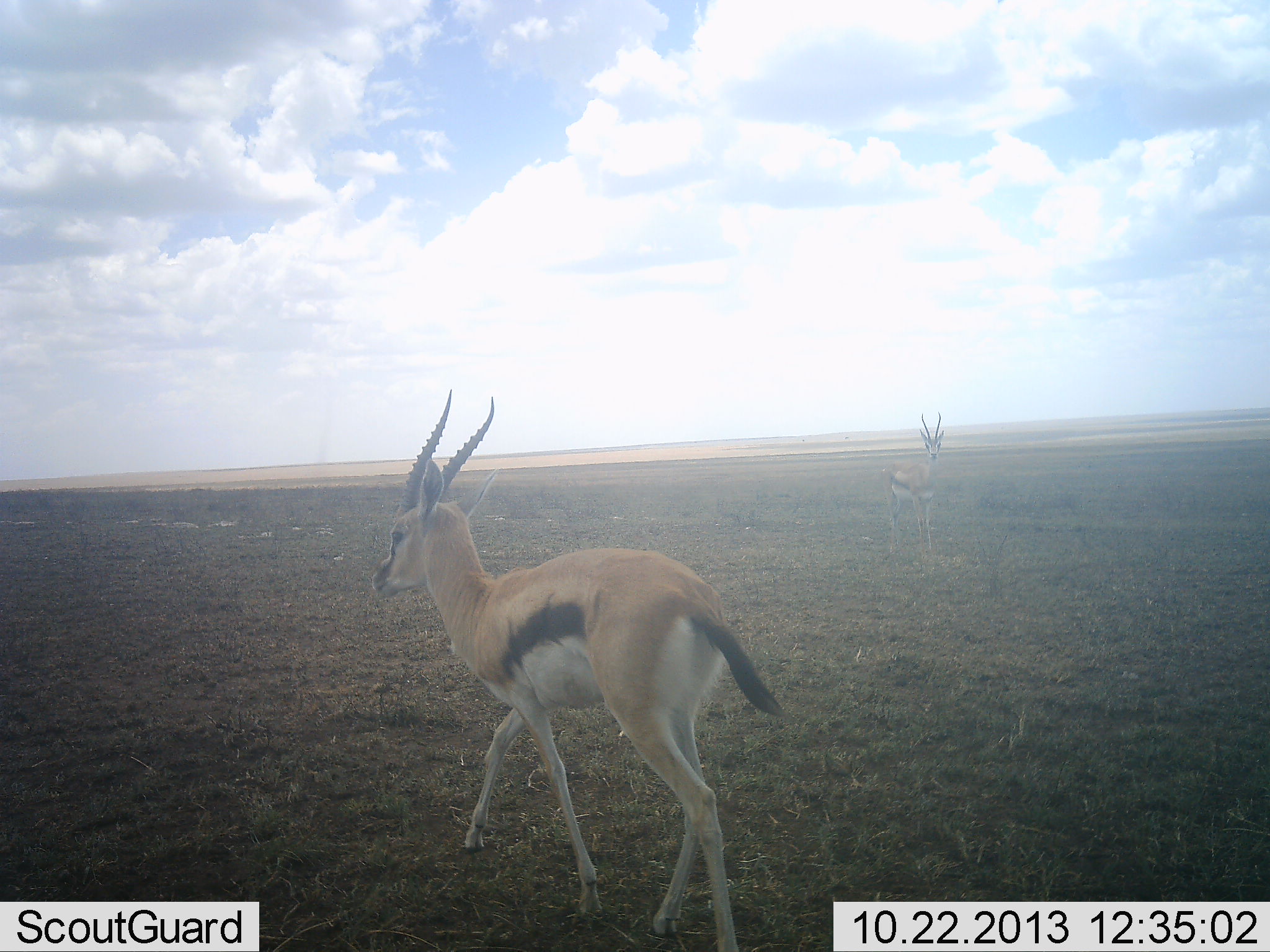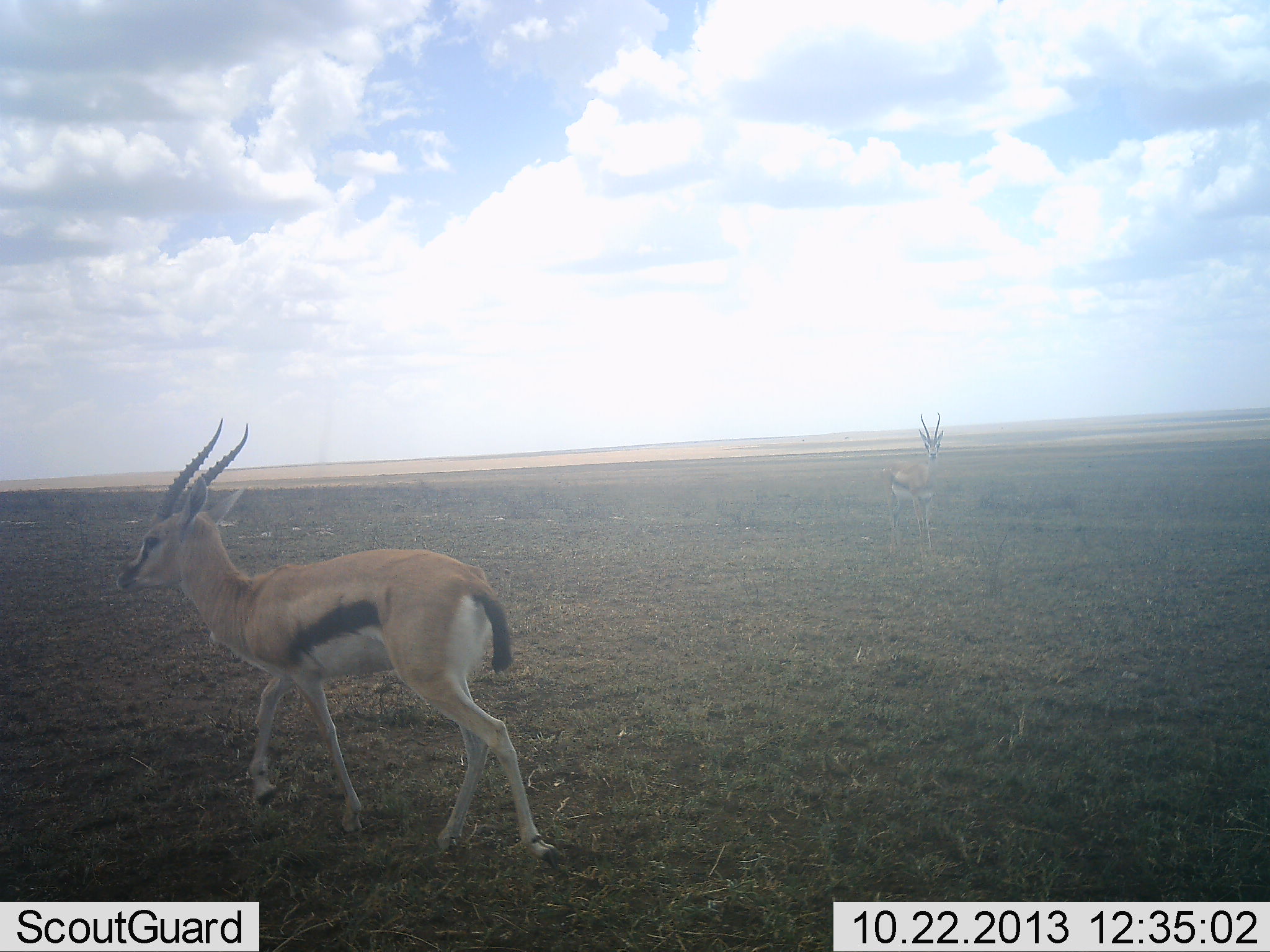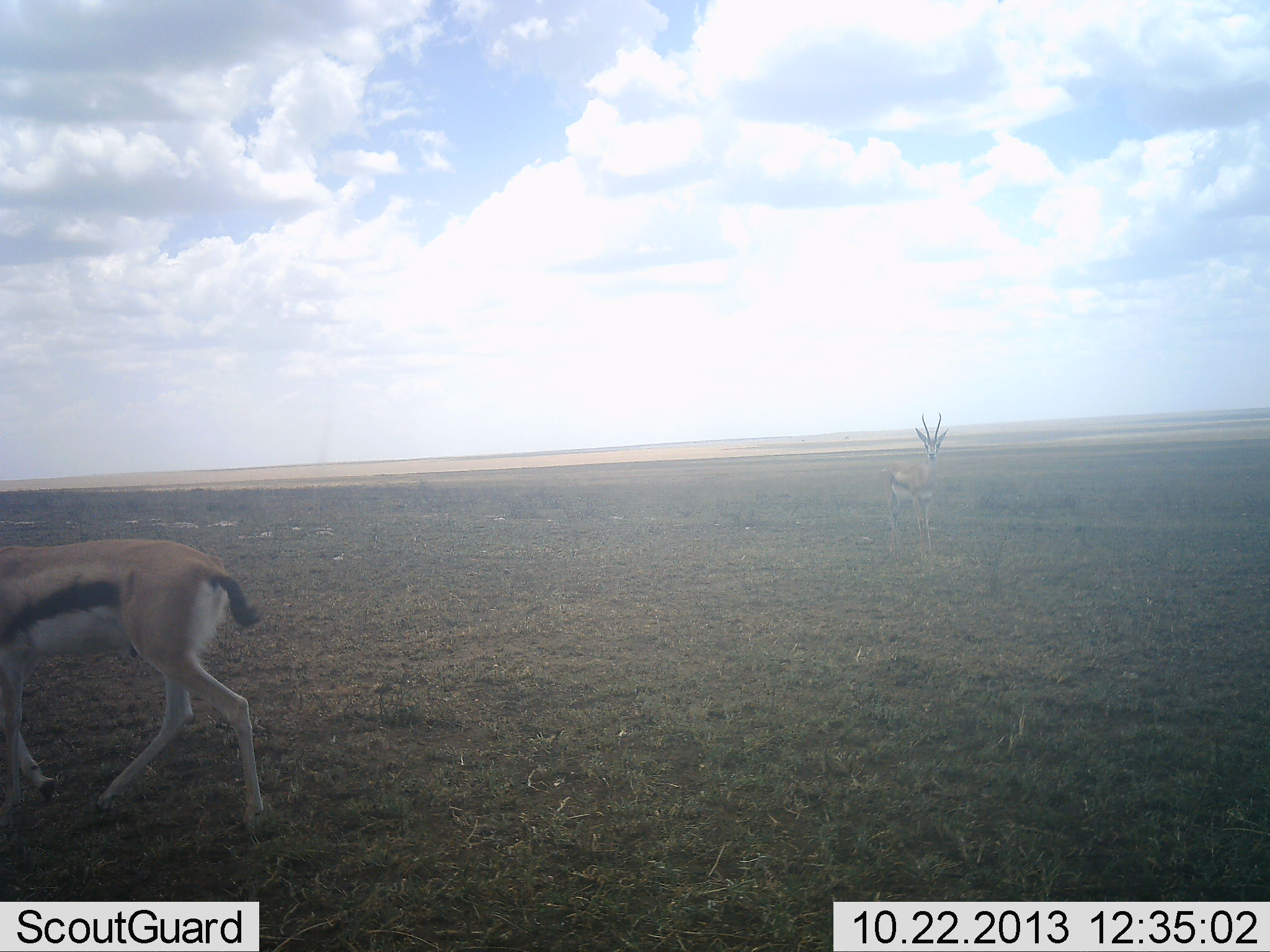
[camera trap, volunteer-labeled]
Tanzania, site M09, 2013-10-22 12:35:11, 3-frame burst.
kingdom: Animalia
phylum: Chordata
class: Mammalia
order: Artiodactyla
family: Bovidae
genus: Eudorcas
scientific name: Eudorcas thomsonii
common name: thomson's gazelle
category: gazellethomsons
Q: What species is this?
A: Gazellethomsons (thomson's gazelle) (Eudorcas thomsonii).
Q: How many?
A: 2.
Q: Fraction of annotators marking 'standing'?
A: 70%.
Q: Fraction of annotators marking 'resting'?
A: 0%.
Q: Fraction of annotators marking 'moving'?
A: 80%.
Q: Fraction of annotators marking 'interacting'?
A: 10%.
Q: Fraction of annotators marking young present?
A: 0%.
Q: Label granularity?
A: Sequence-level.